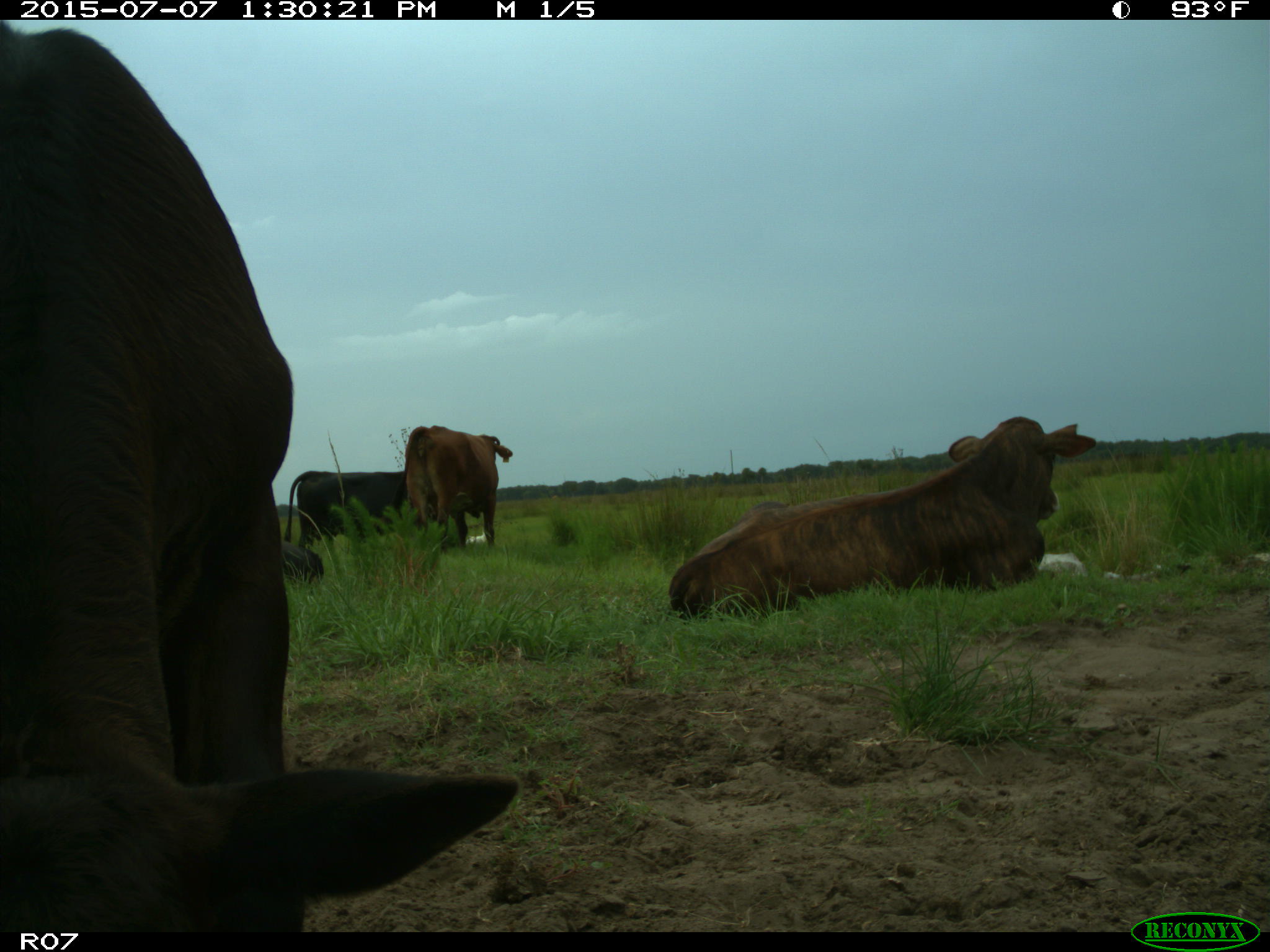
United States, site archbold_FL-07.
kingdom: Animalia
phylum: Chordata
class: Mammalia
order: Artiodactyla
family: Bovidae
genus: Bos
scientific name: Bos taurus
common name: domestic cow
Bos taurus (domestic cow).